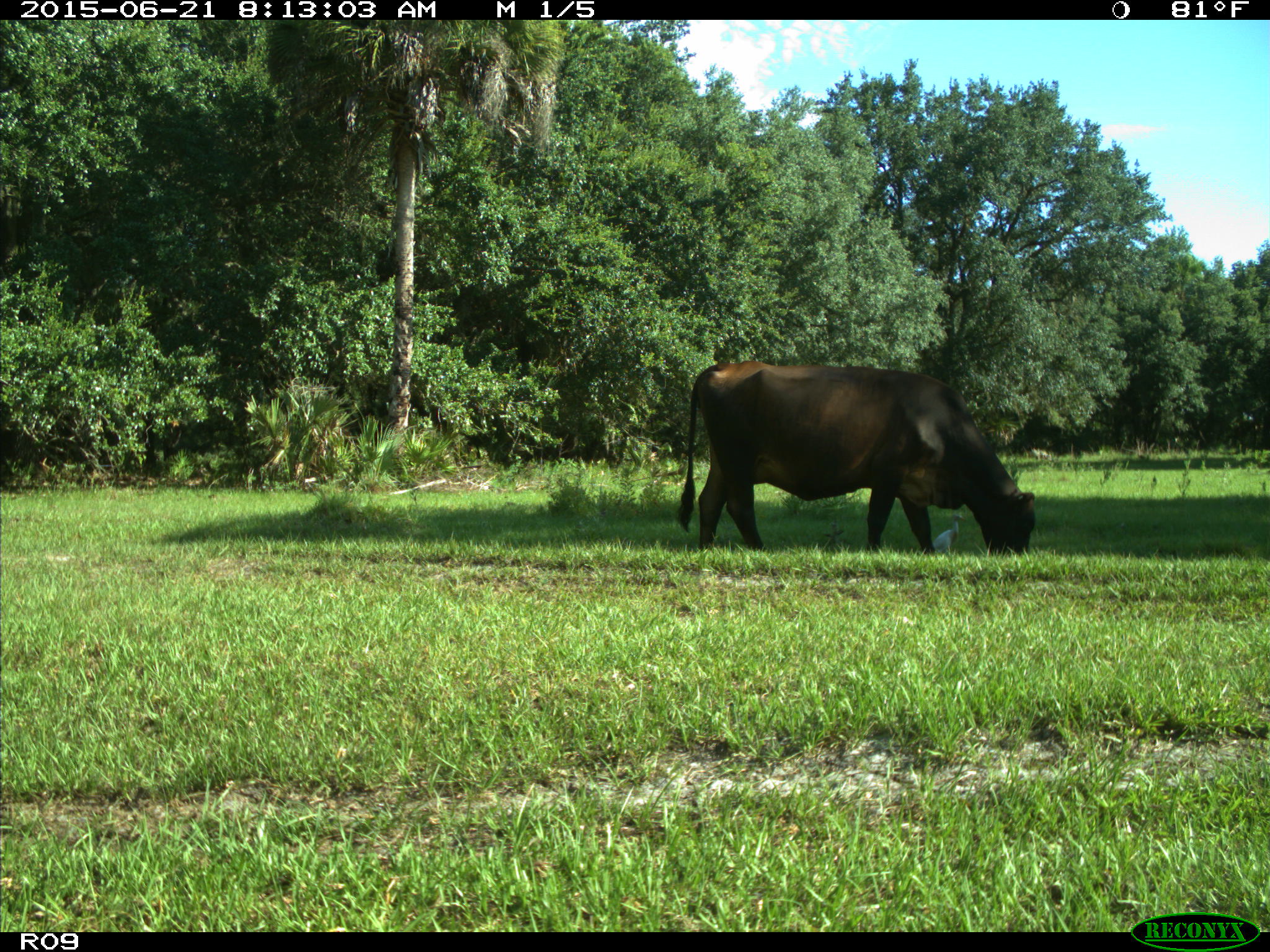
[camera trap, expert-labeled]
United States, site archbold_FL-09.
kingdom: Animalia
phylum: Chordata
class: Mammalia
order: Artiodactyla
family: Bovidae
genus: Bos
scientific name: Bos taurus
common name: domestic cow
Bos taurus (domestic cow).